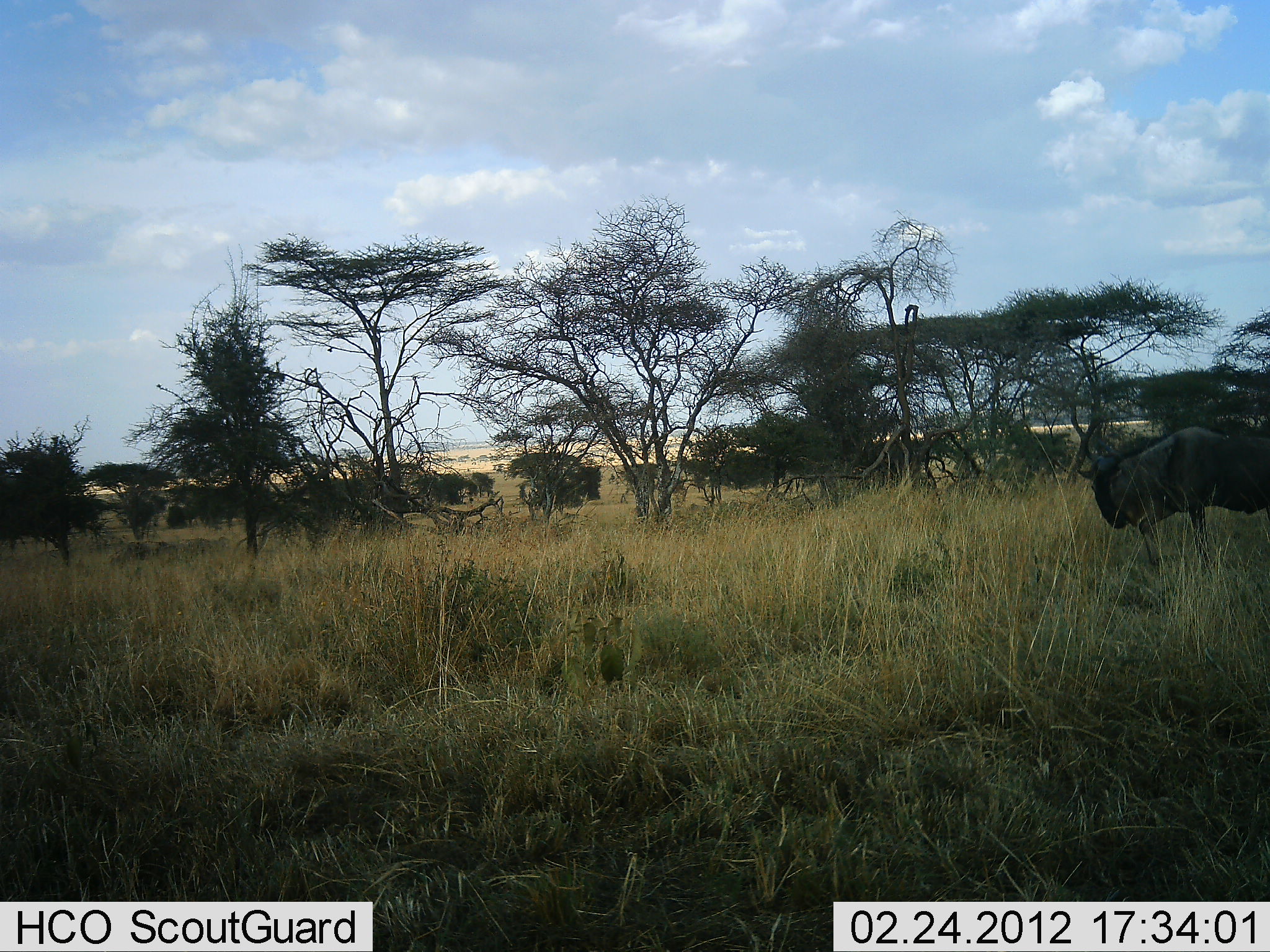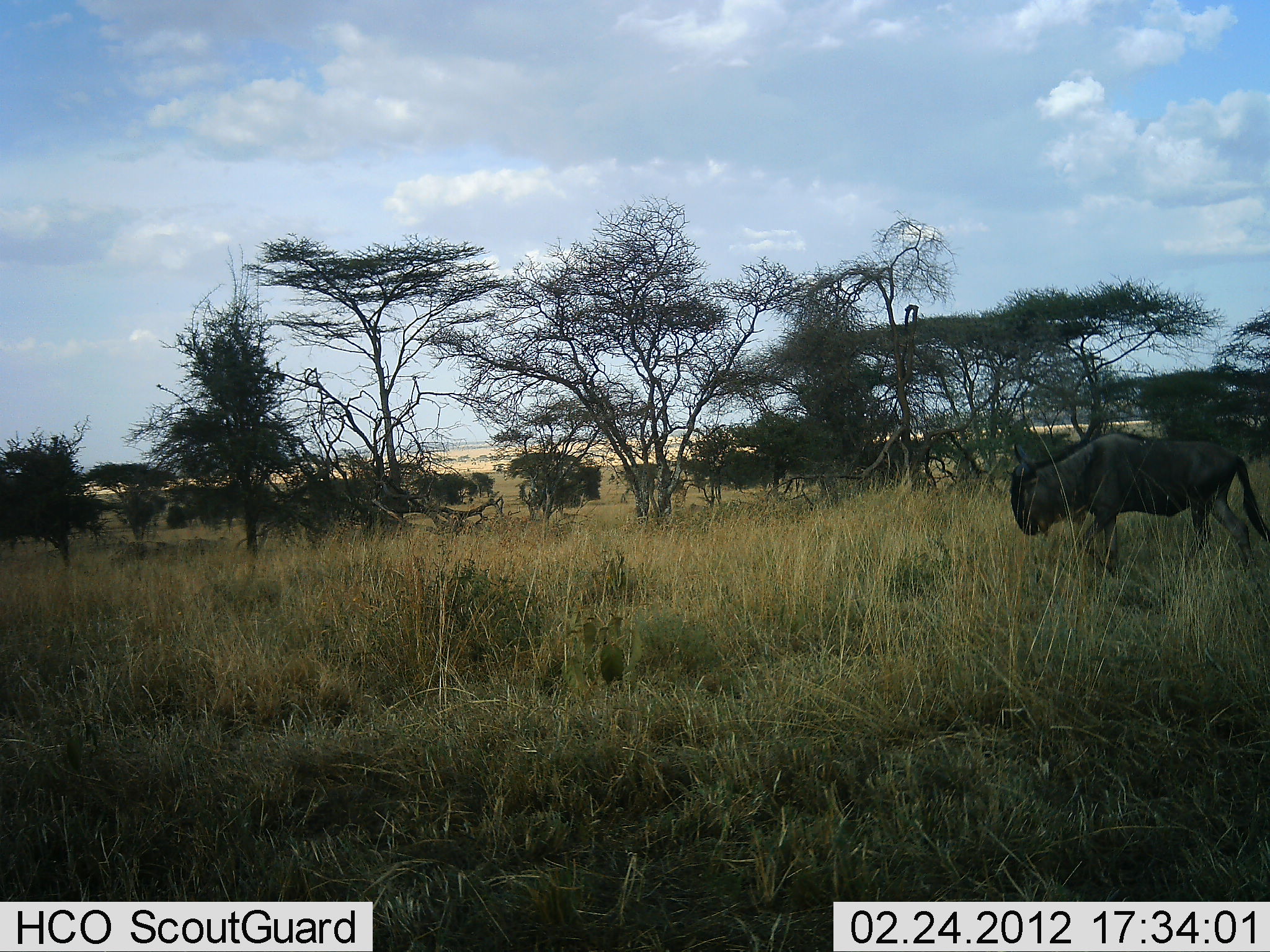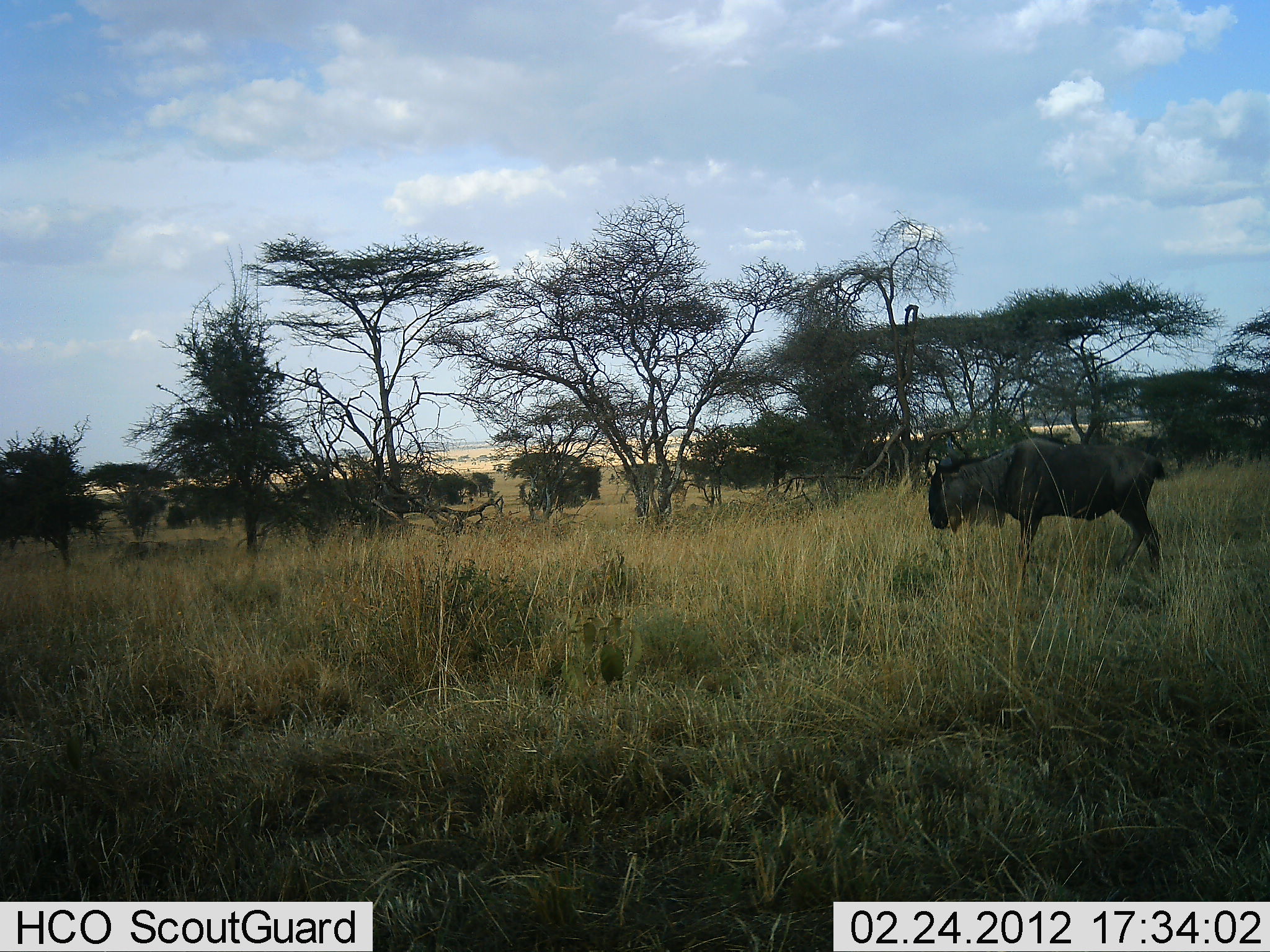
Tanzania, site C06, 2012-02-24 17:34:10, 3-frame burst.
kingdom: Animalia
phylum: Chordata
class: Mammalia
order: Artiodactyla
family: Bovidae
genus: Connochaetes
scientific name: Connochaetes taurinus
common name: blue wildebeest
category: wildebeest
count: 1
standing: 7%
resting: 0%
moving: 100%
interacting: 0%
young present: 0%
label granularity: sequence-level